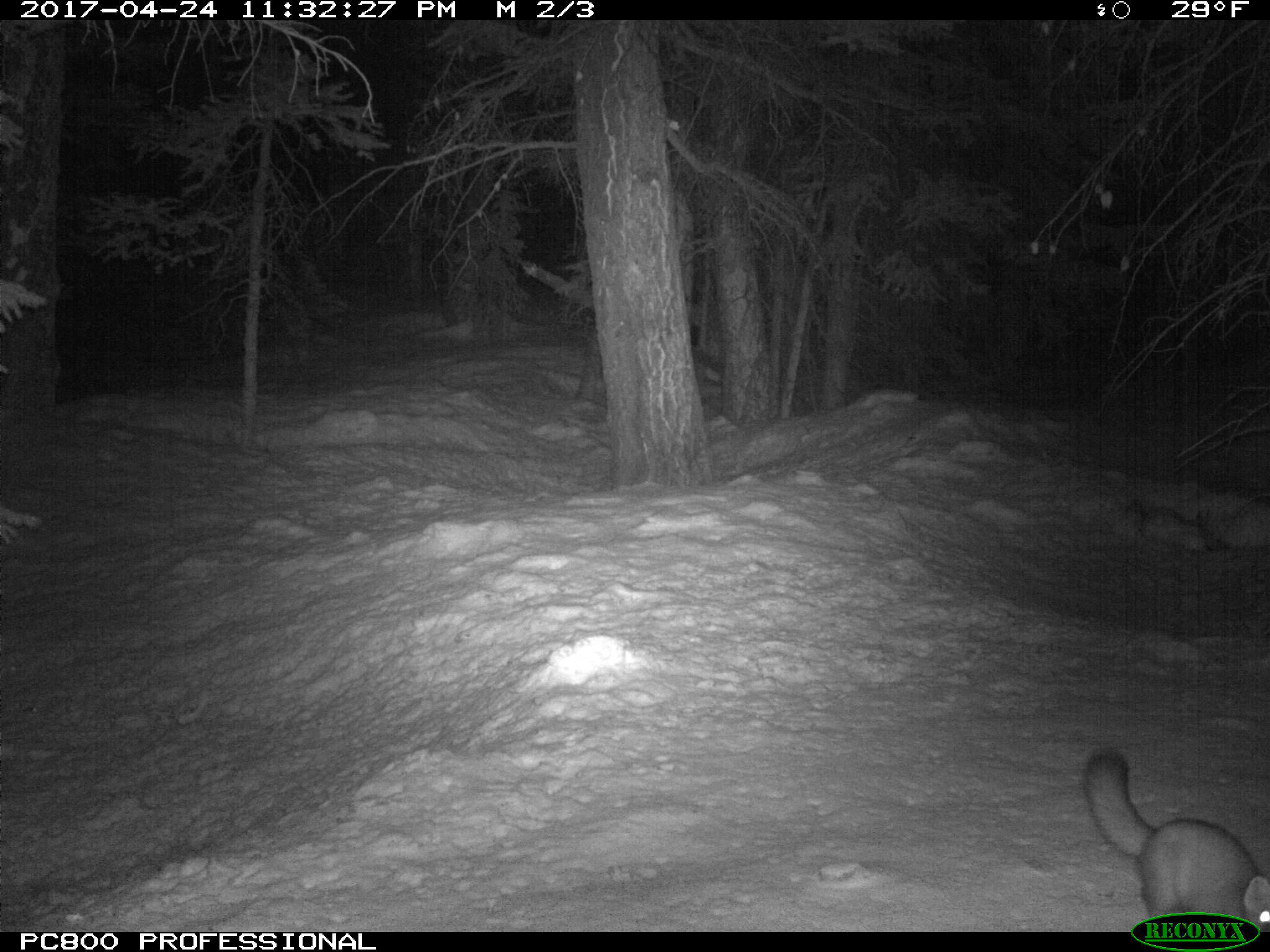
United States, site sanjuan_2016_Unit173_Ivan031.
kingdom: Animalia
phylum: Chordata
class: Mammalia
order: Carnivora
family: Mustelidae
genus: Martes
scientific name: Martes americana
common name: american marten